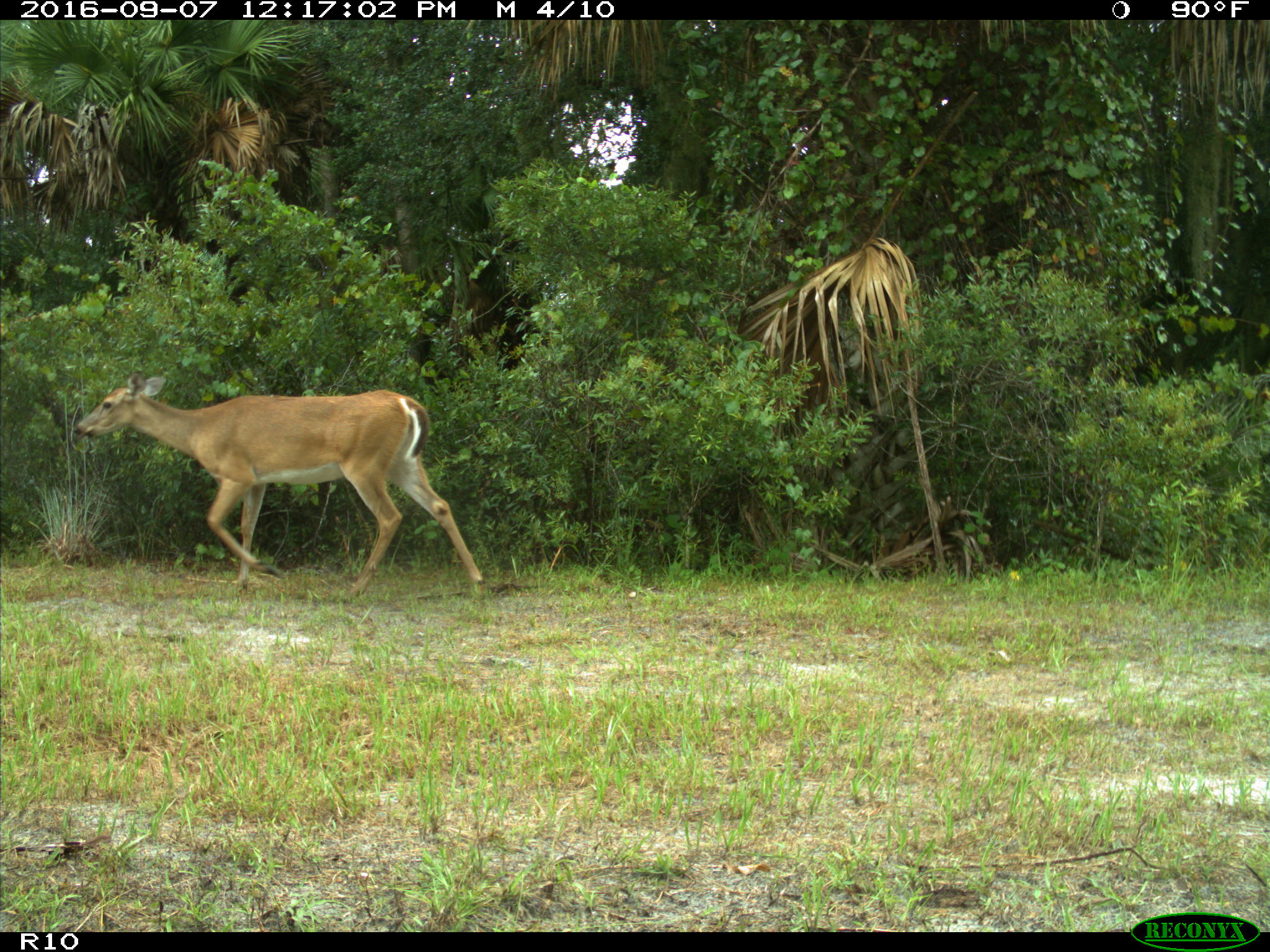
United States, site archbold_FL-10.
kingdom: Animalia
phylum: Chordata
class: Mammalia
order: Artiodactyla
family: Cervidae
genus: Odocoileus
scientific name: Odocoileus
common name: deer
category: unidentified deer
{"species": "unidentified deer (deer) (Odocoileus)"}